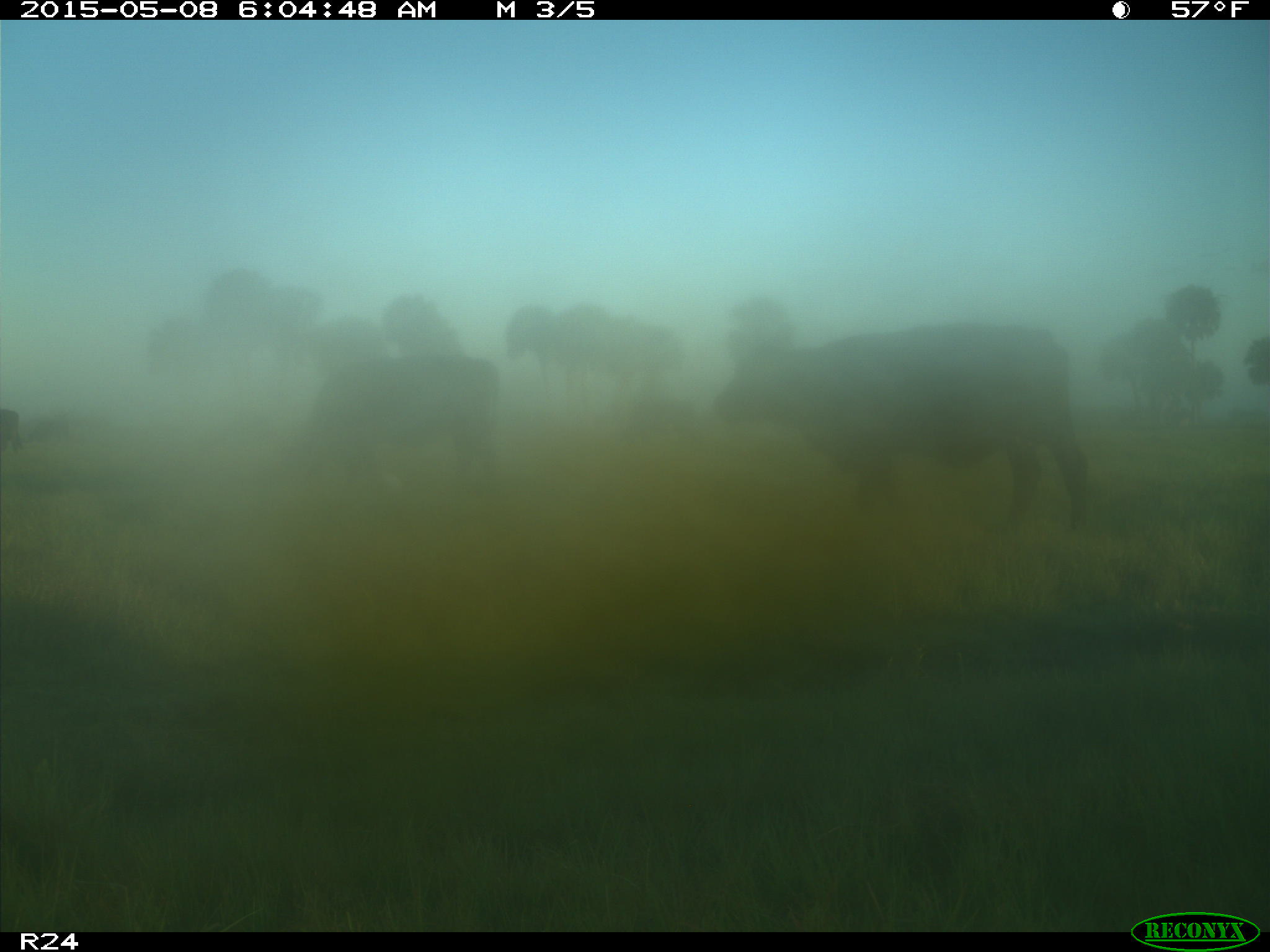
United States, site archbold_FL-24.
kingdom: Animalia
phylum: Chordata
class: Mammalia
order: Artiodactyla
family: Bovidae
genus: Bos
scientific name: Bos taurus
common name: domestic cow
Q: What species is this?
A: Bos taurus (domestic cow).